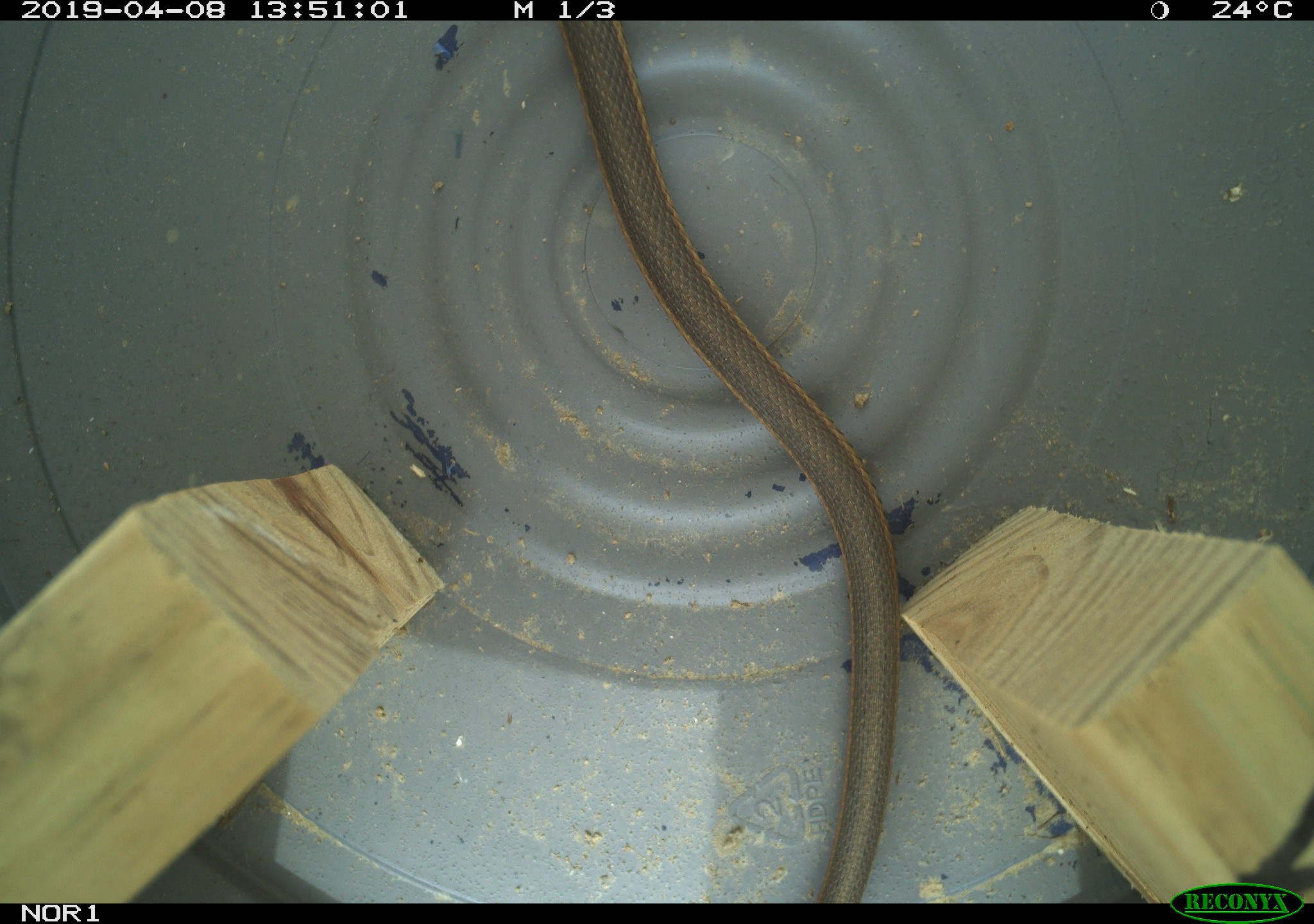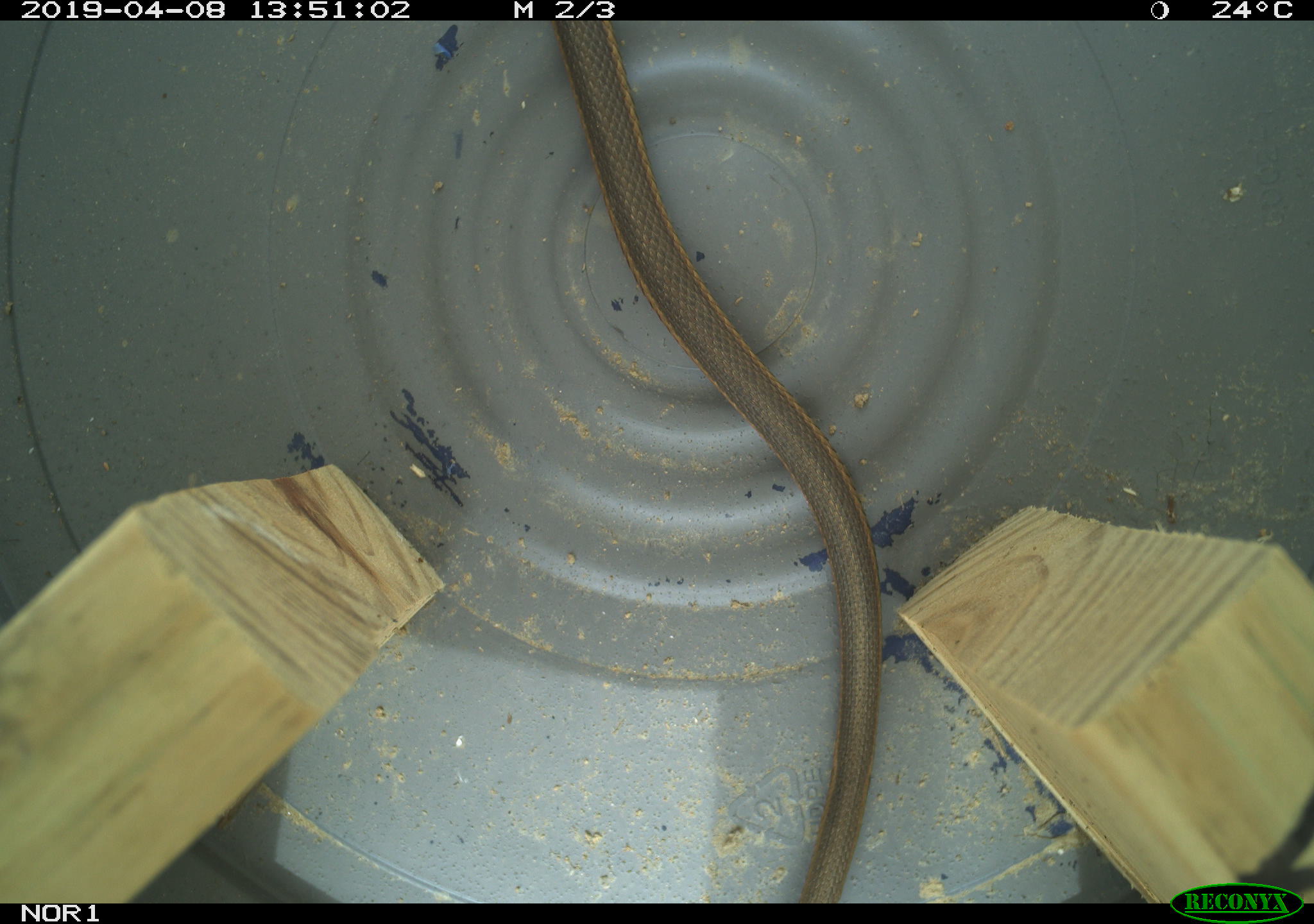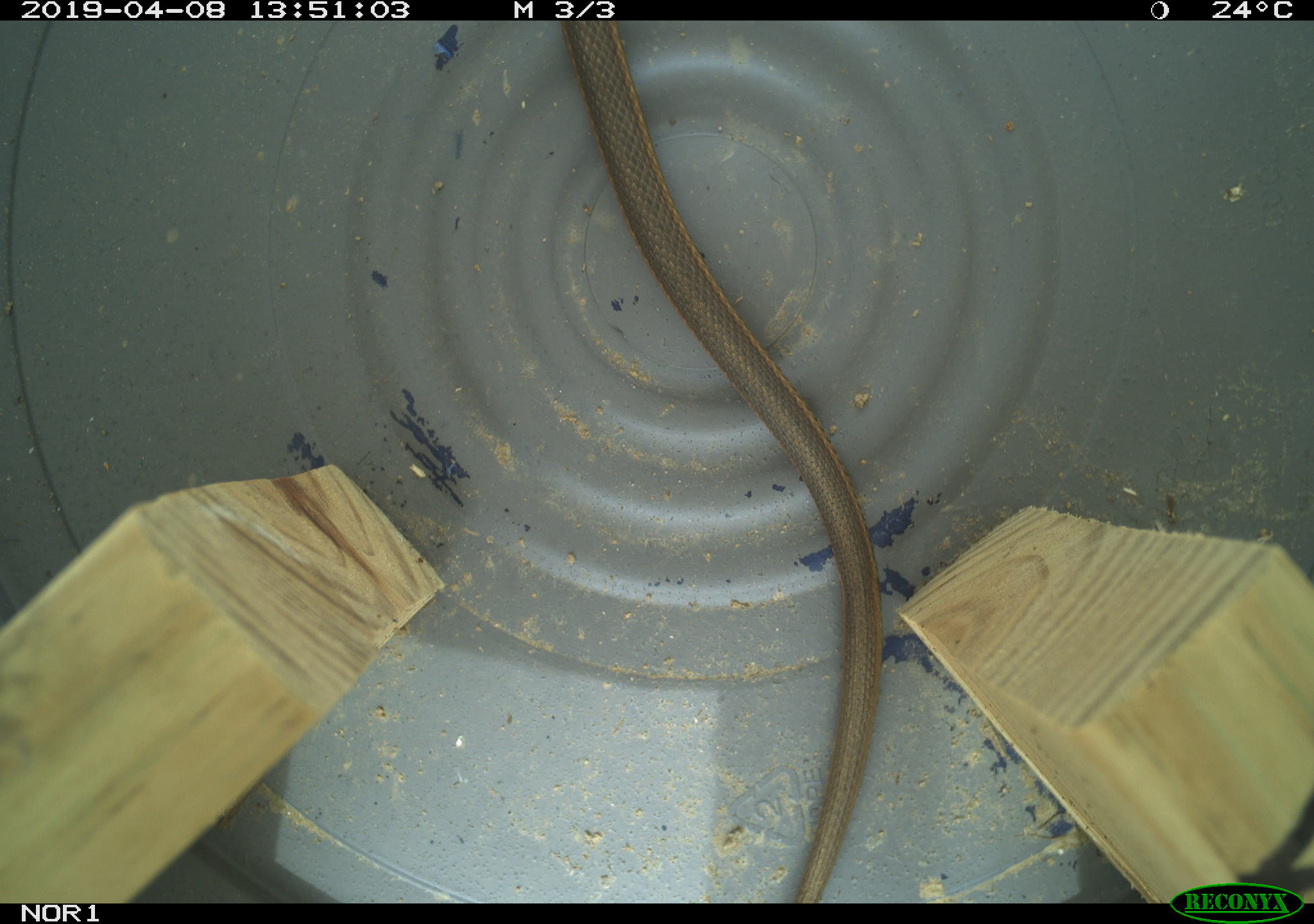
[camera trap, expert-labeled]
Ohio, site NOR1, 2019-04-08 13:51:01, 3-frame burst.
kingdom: Animalia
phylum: Chordata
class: Reptilia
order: Squamata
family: Colubridae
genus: Thamnophis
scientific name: Thamnophis sirtalis sirtalis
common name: eastern gartersnake